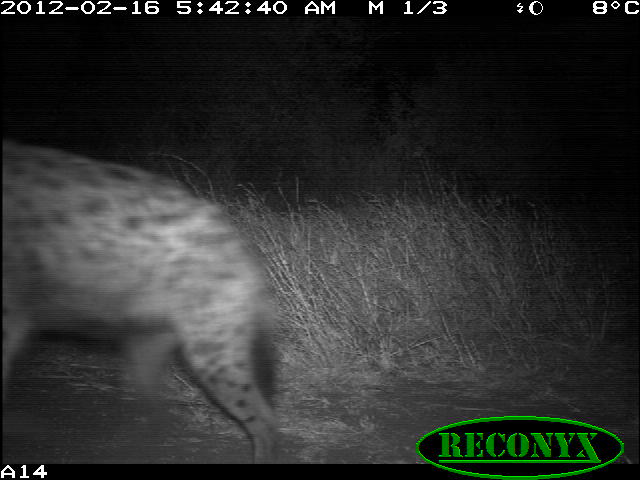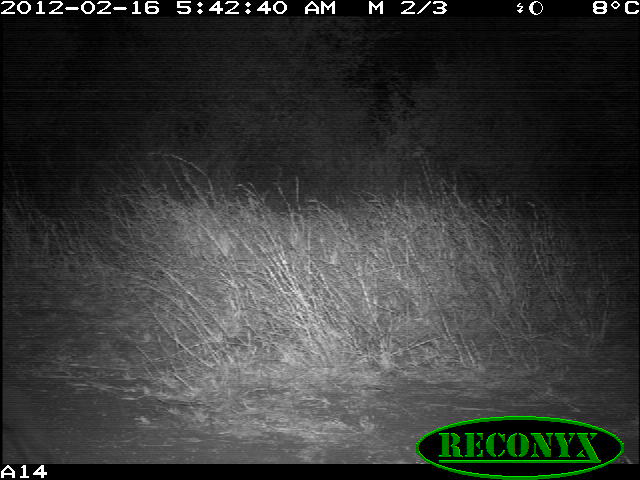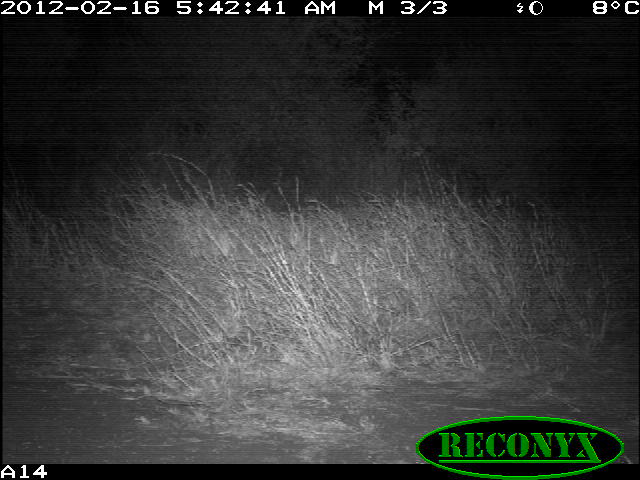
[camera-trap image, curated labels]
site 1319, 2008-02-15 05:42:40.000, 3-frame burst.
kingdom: Animalia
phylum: Chordata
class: Mammalia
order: Carnivora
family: Hyaenidae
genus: Crocuta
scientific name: Crocuta crocuta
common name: spotted hyena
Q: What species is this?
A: Crocuta crocuta (spotted hyena).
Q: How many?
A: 1.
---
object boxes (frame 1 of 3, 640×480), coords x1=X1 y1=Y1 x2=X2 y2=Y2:
crocuta crocuta: x1=0 y1=138 x2=279 y2=463